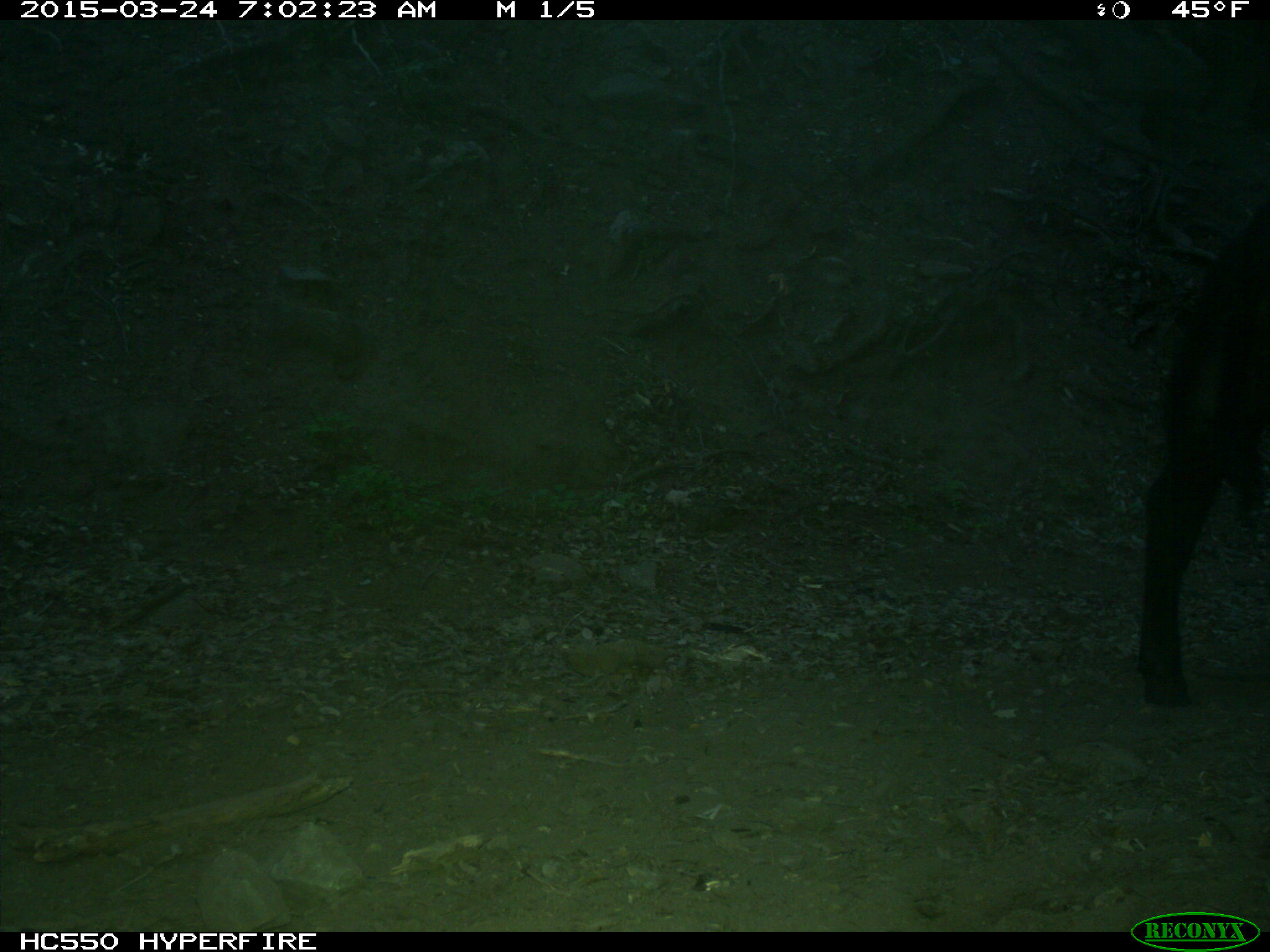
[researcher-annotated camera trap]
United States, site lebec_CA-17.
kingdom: Animalia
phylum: Chordata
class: Mammalia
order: Artiodactyla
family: Bovidae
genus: Bos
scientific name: Bos taurus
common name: domestic cow